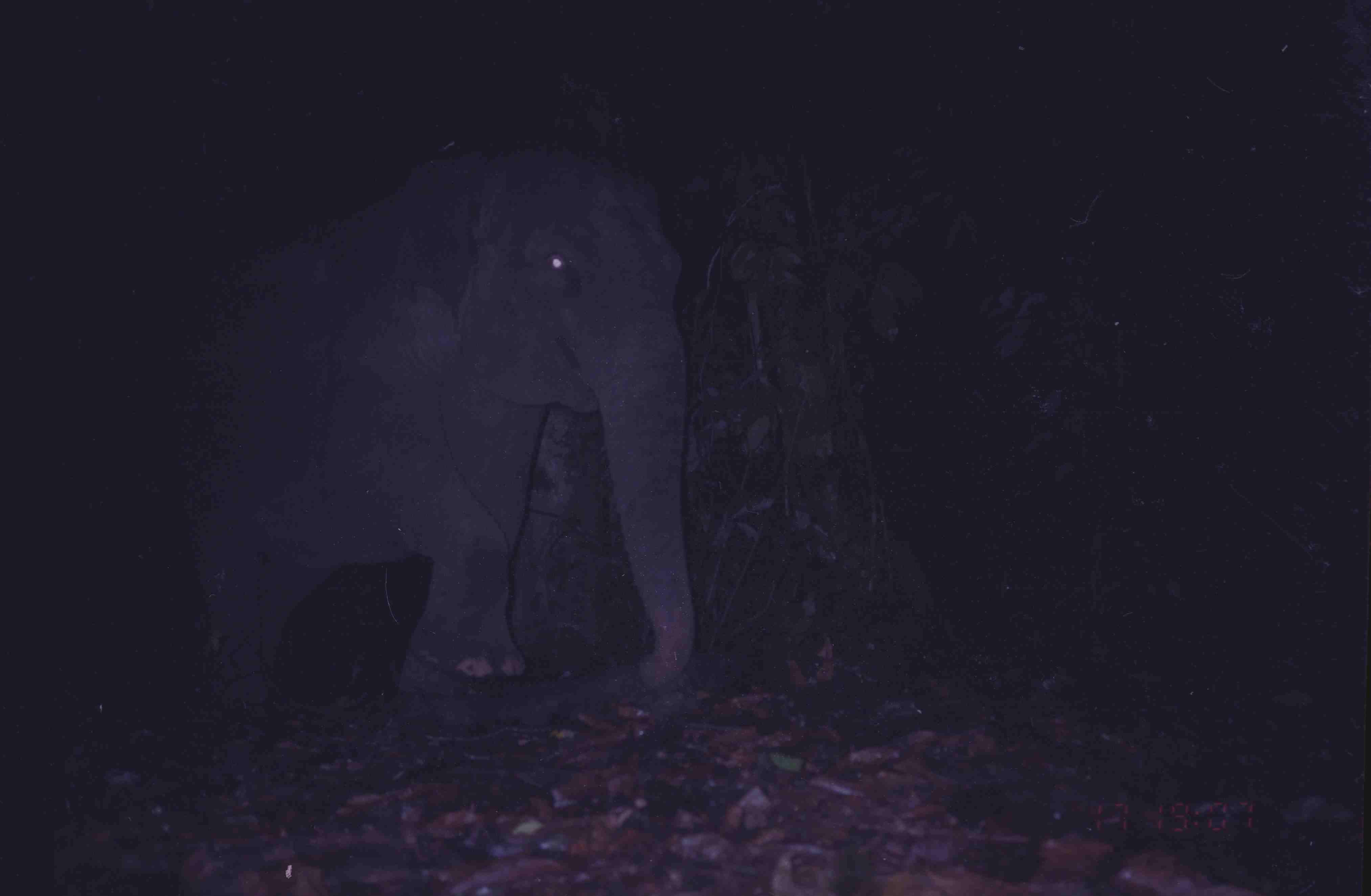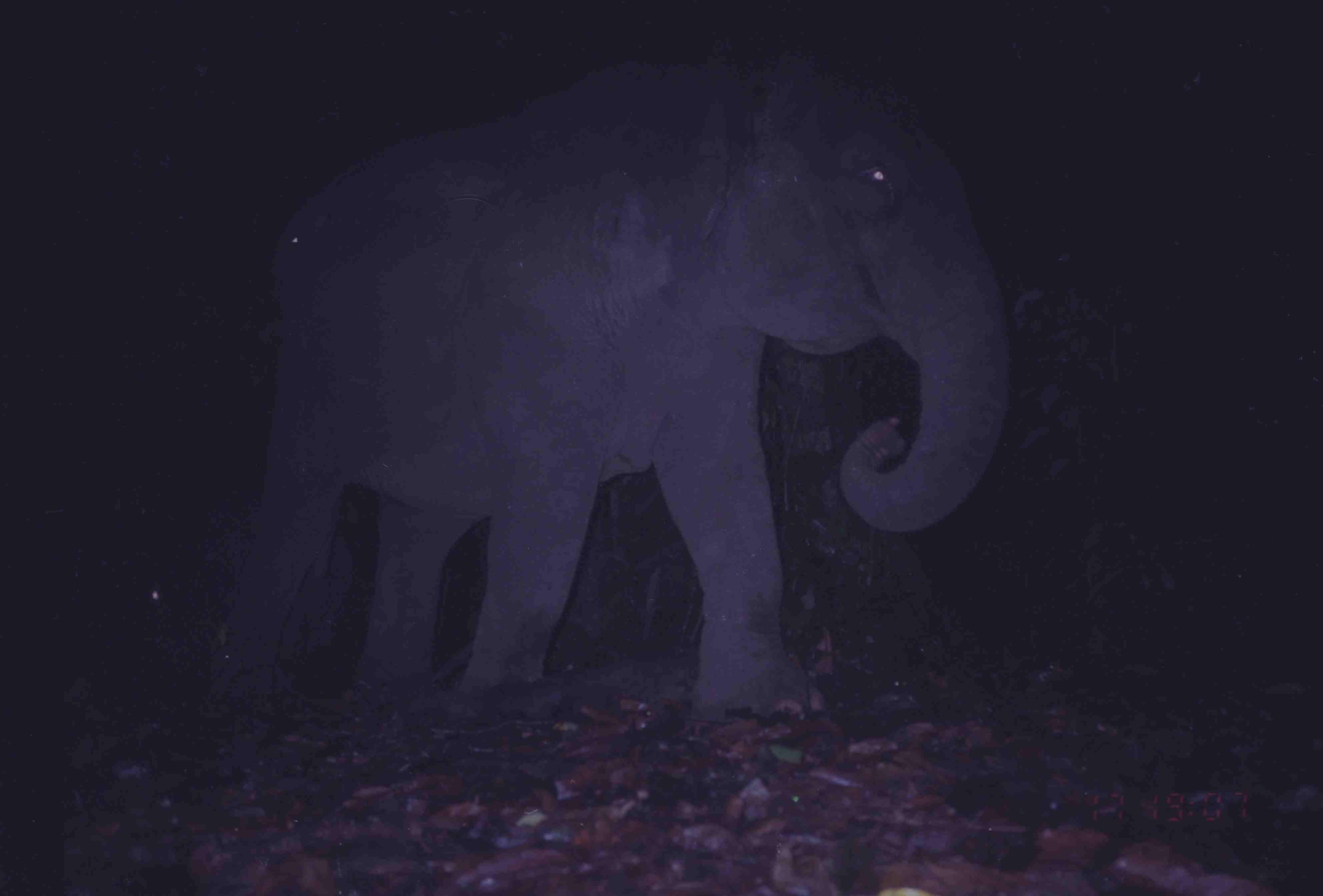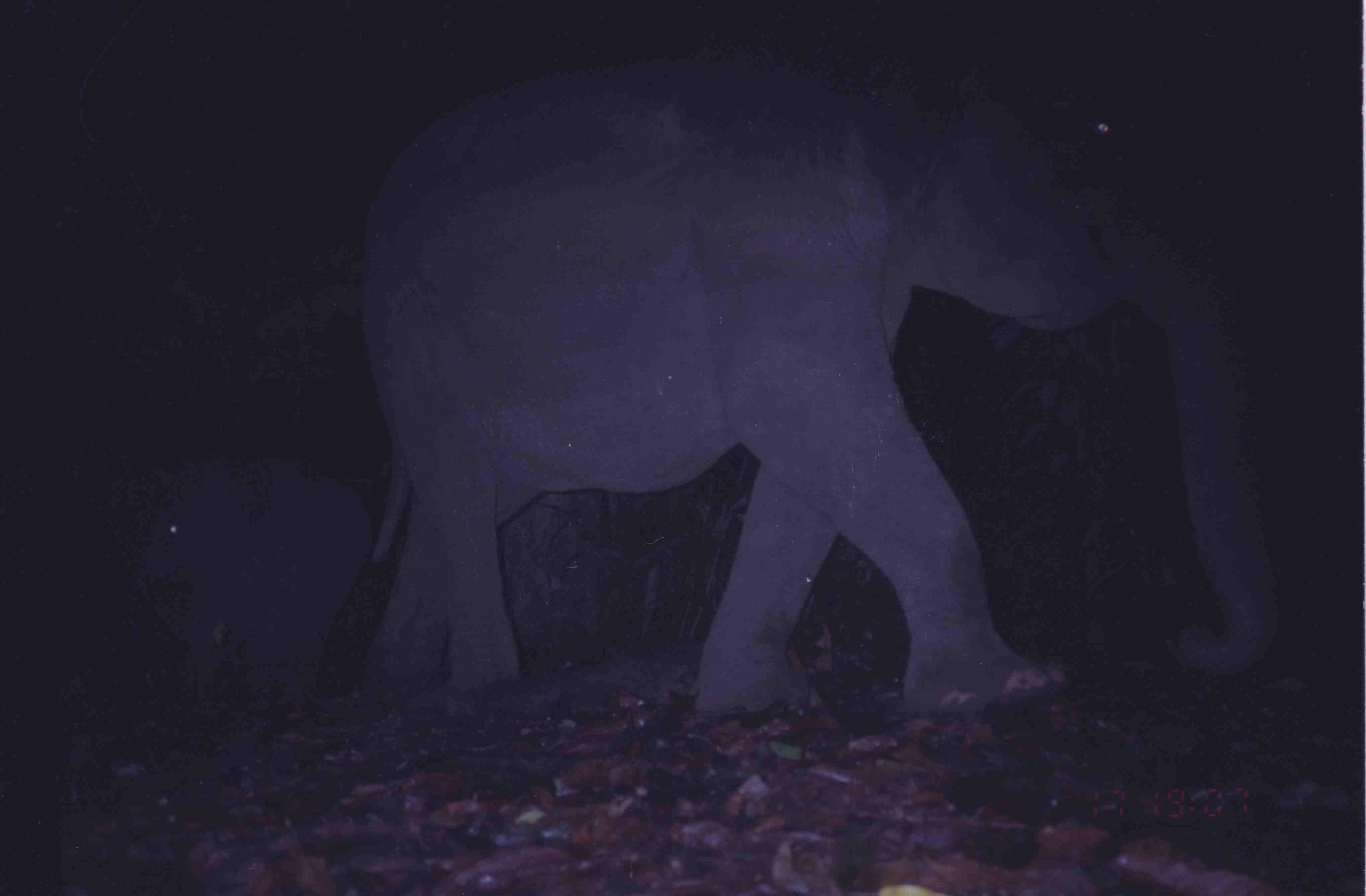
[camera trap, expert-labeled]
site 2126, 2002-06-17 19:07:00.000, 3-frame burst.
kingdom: Animalia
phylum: Chordata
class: Mammalia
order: Proboscidea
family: Elephantidae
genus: Elephas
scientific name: Elephas maximus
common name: asian elephant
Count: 1.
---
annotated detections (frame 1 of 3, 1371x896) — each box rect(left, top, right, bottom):
elephas maximus: rect(153, 133, 693, 725)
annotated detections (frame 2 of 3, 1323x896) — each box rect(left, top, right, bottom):
elephas maximus: rect(214, 51, 1010, 722)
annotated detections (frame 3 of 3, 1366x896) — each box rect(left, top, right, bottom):
elephas maximus: rect(357, 44, 1279, 721); rect(142, 444, 361, 705)